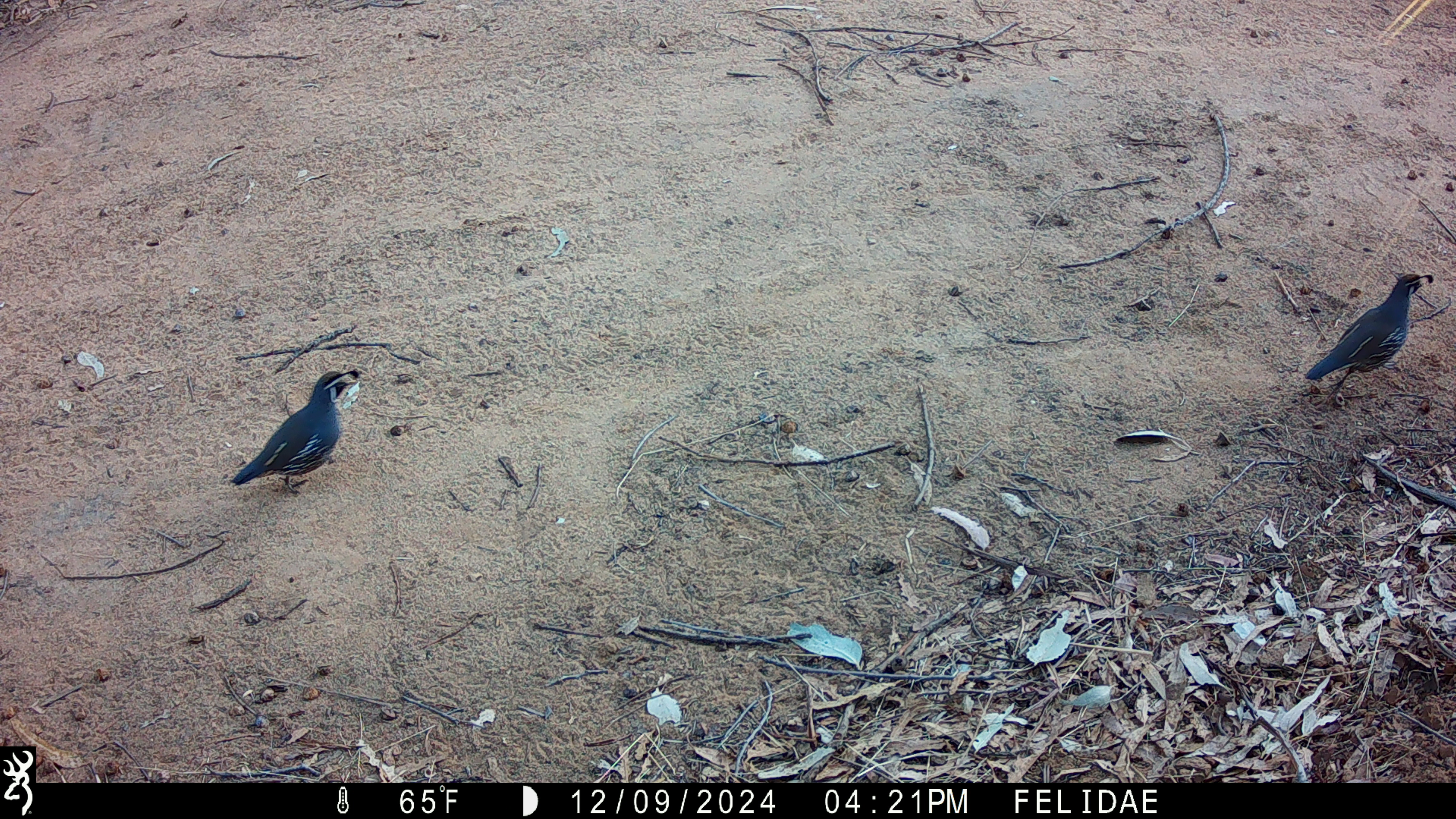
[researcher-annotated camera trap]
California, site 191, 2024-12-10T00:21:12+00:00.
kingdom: Animalia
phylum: Chordata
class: Aves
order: Galliformes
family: Odontophoridae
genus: Callipepla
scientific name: Callipepla californica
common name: california quail